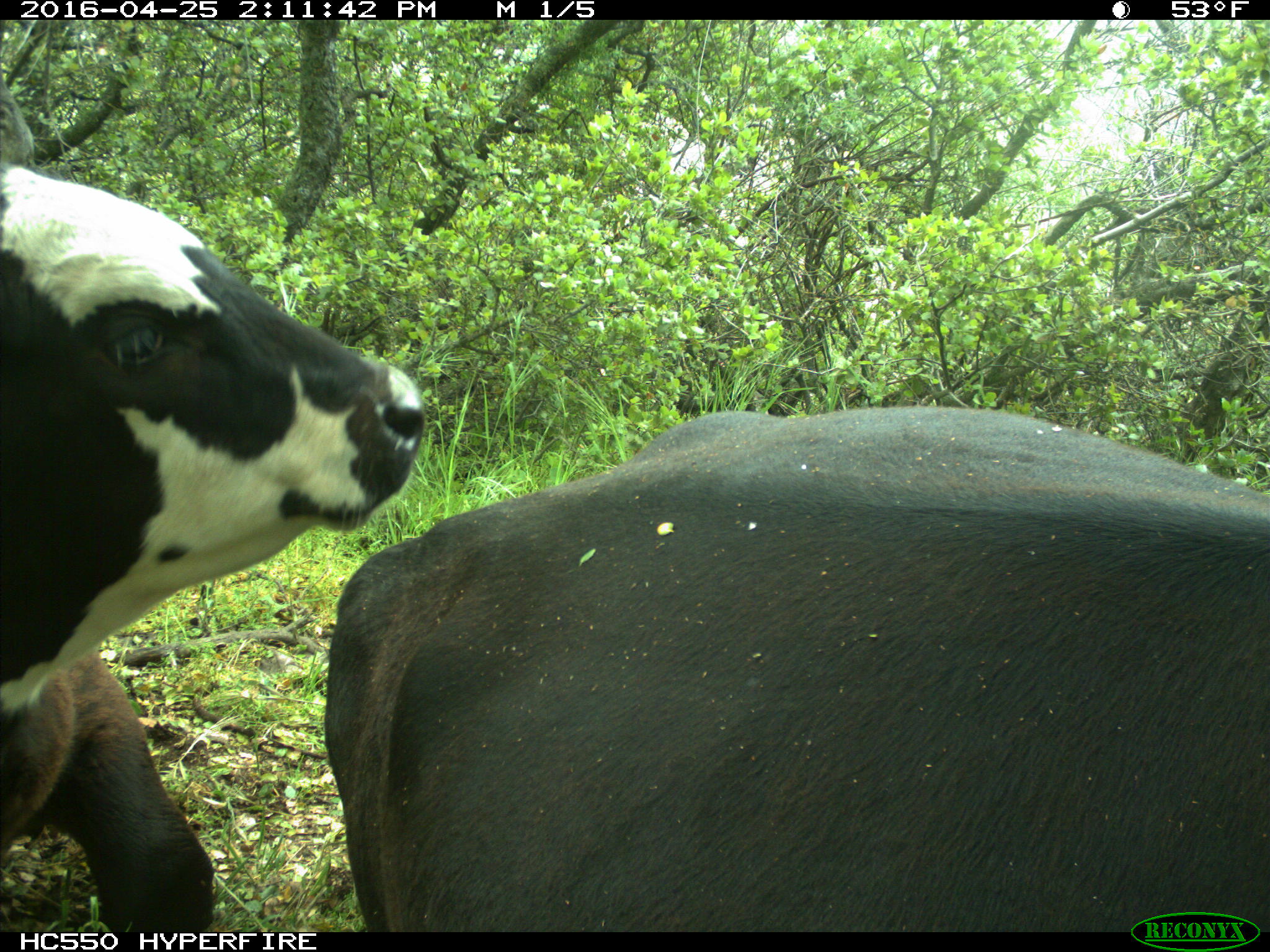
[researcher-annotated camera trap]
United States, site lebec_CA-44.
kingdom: Animalia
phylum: Chordata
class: Mammalia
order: Artiodactyla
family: Bovidae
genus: Bos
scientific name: Bos taurus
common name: domestic cow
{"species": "Bos taurus (domestic cow)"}